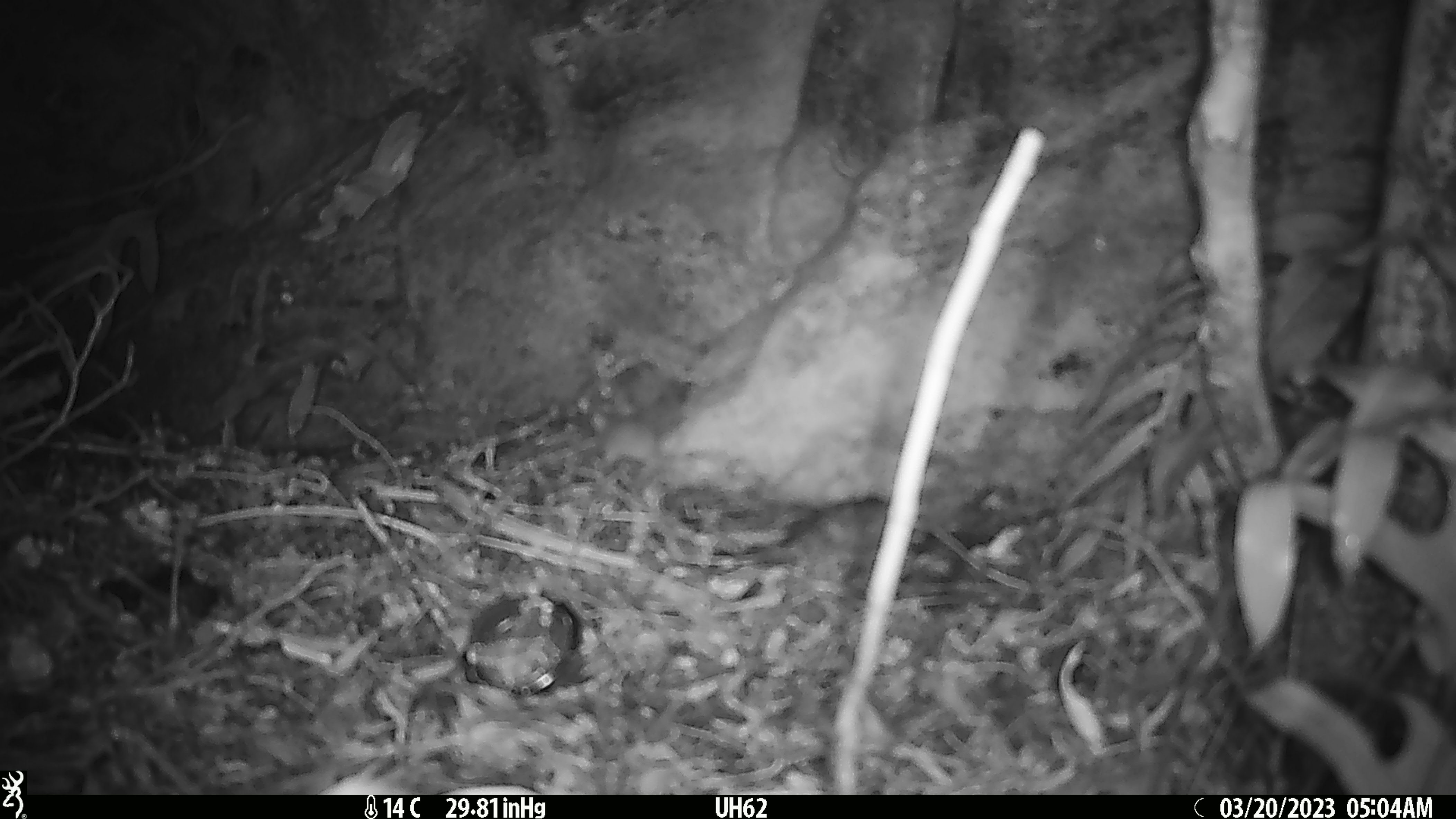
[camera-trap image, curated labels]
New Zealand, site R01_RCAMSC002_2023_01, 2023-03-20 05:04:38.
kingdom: Animalia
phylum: Chordata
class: Mammalia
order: Rodentia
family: Muridae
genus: Mus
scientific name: Mus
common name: mouse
Mouse (Mus).